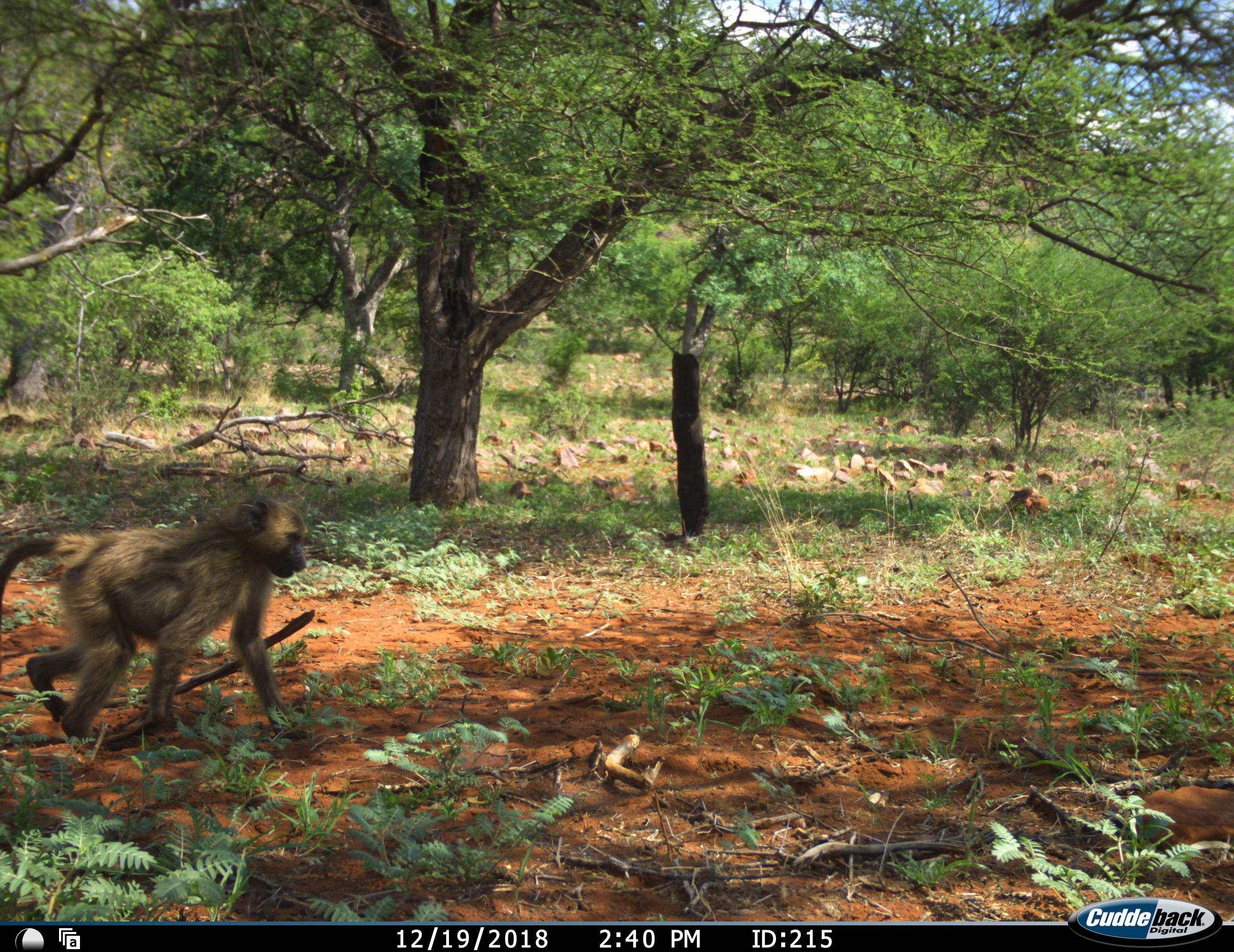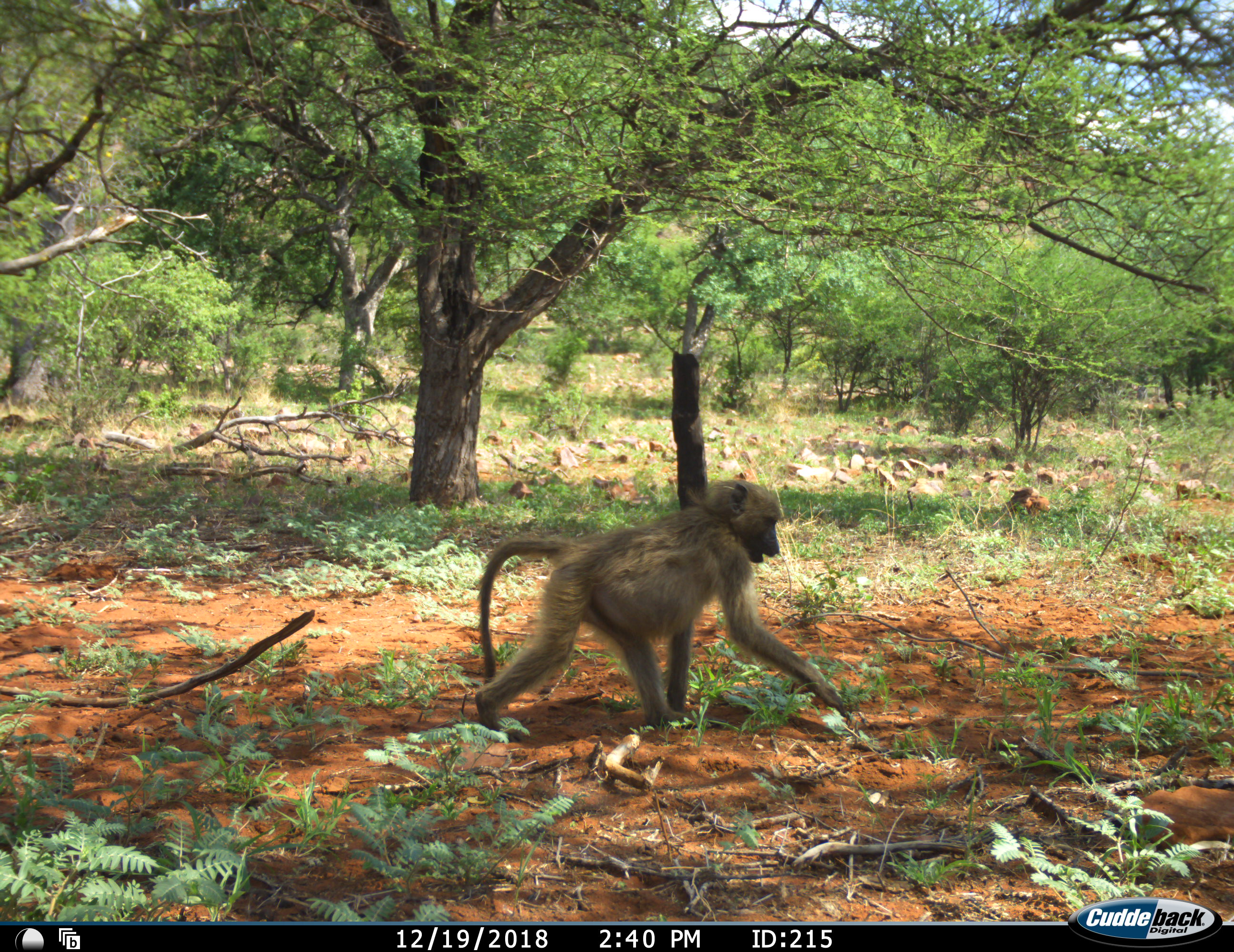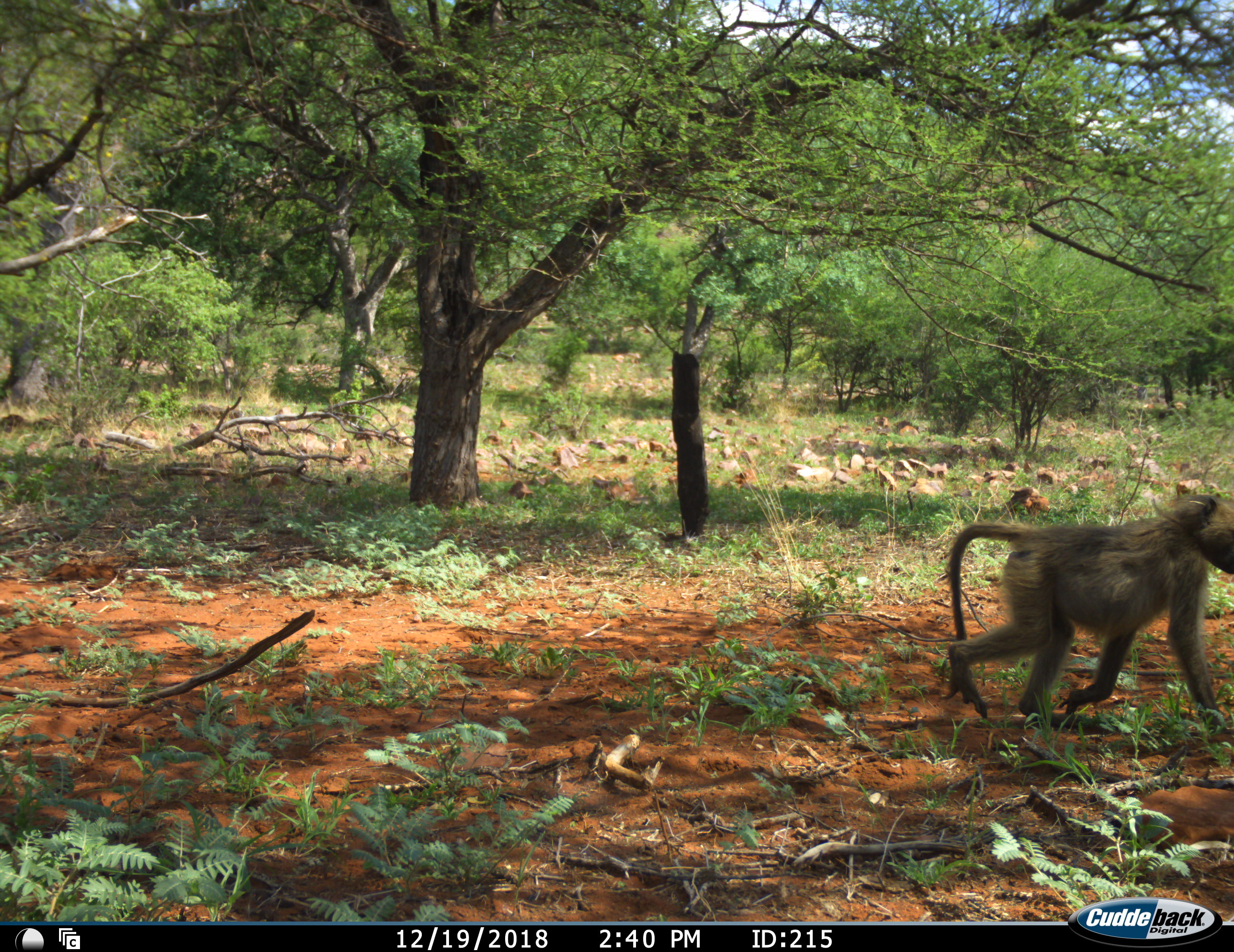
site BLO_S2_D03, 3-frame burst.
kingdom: Animalia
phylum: Chordata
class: Mammalia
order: Primates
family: Cercopithecidae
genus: Papio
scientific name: Papio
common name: baboon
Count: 1.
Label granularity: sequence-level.